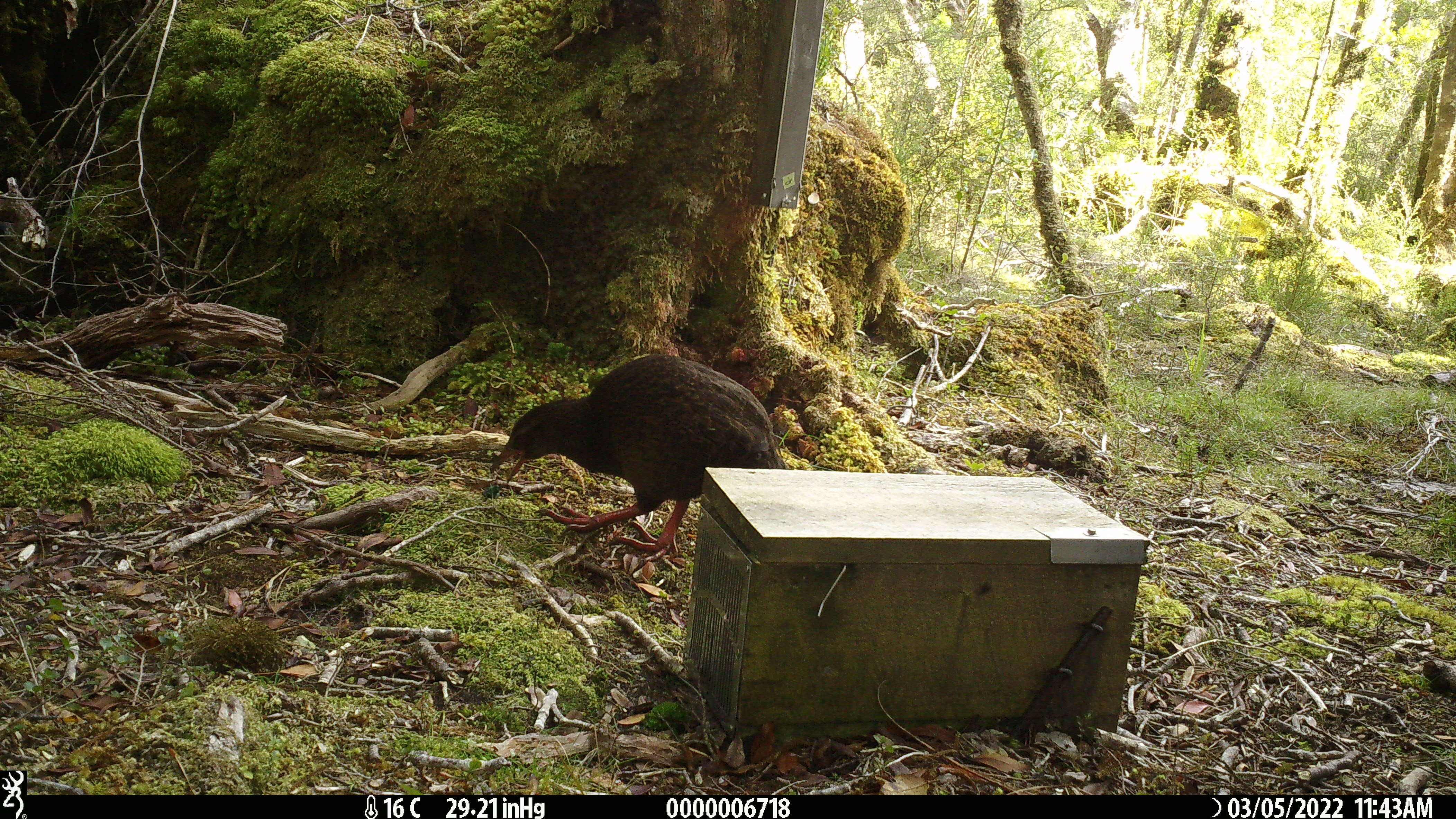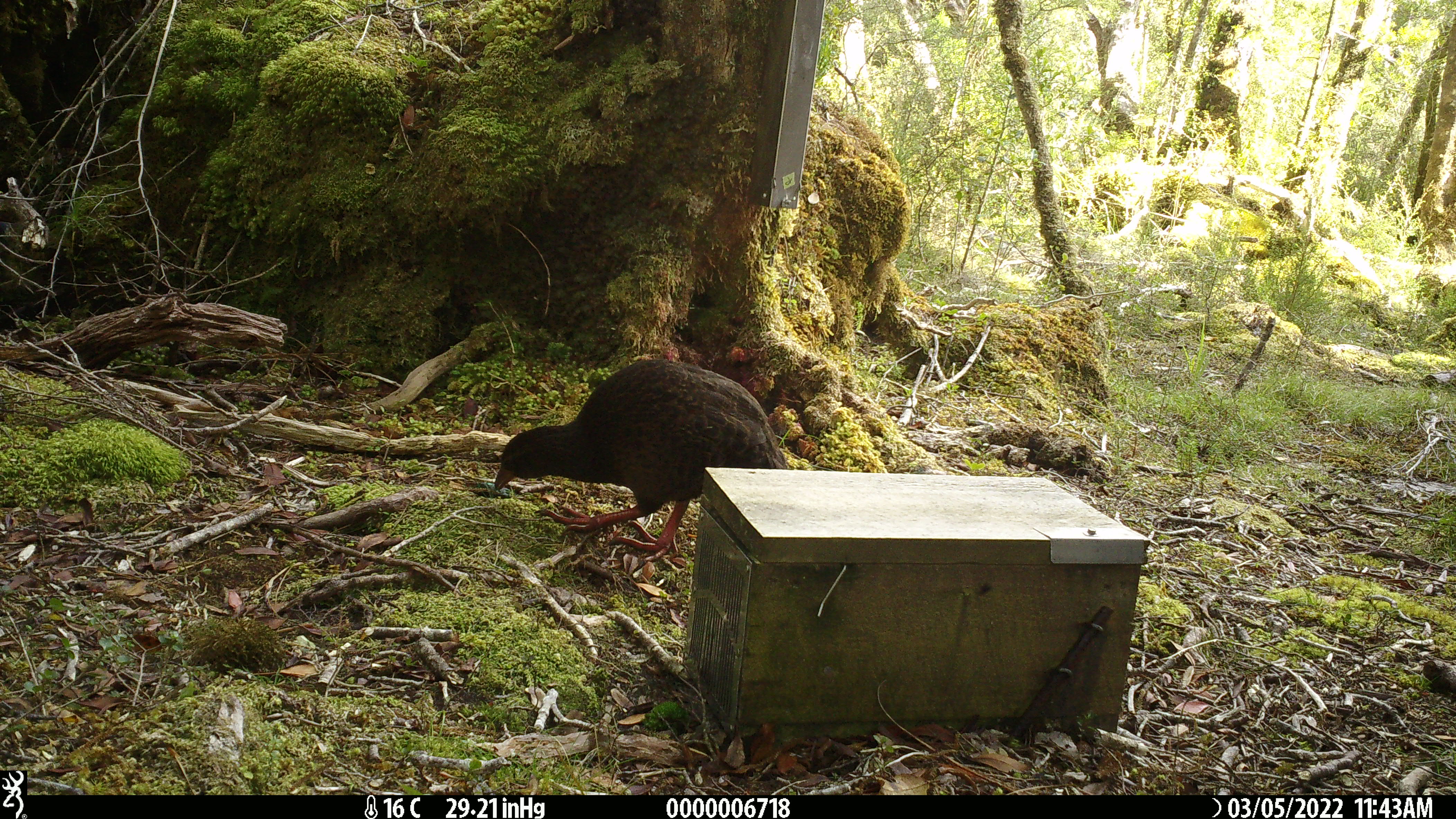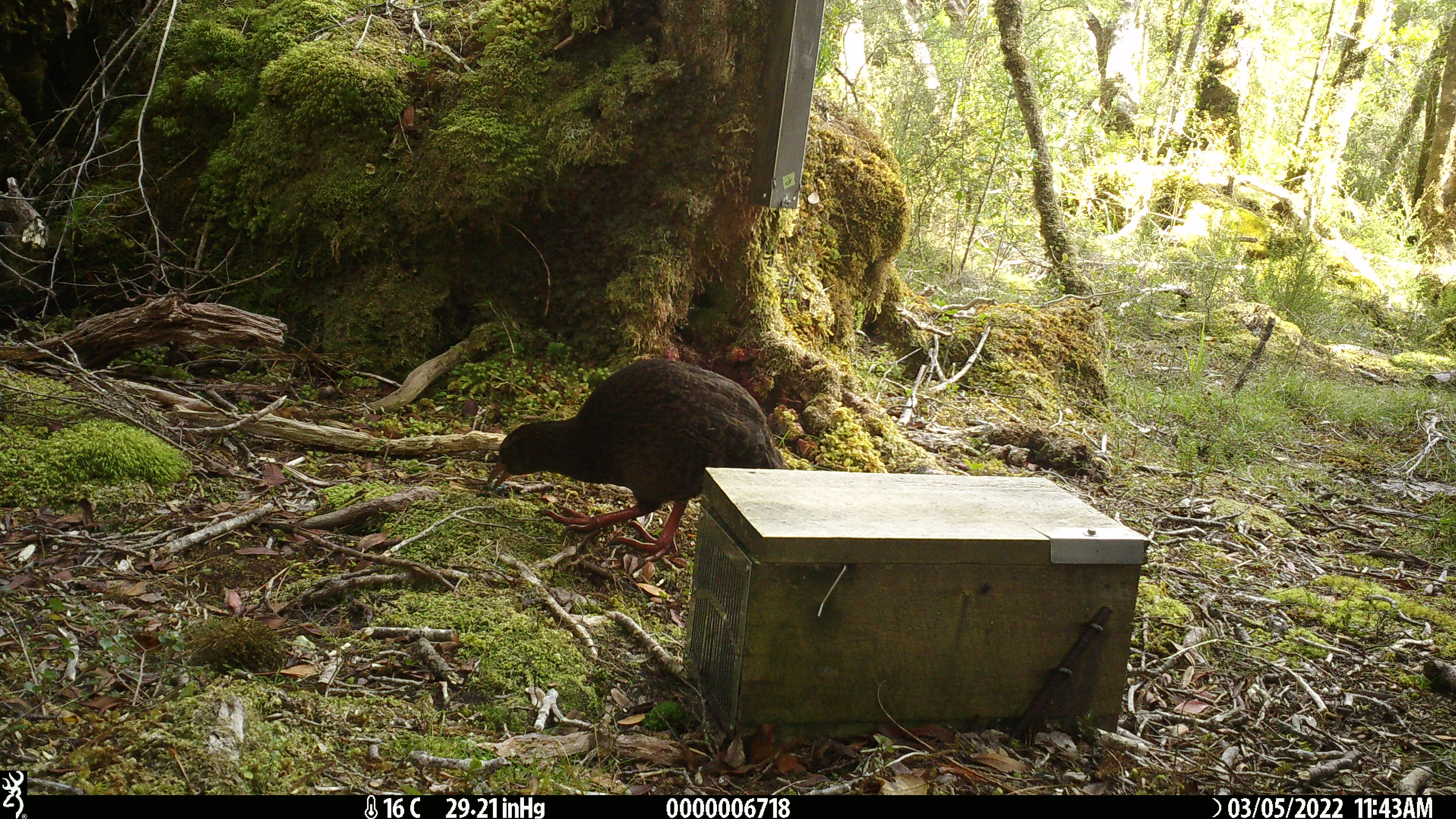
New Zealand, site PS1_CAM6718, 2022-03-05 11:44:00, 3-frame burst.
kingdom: Animalia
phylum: Chordata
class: Aves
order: Gruiformes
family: Rallidae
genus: Gallirallus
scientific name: Gallirallus australis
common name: weka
Weka (Gallirallus australis).